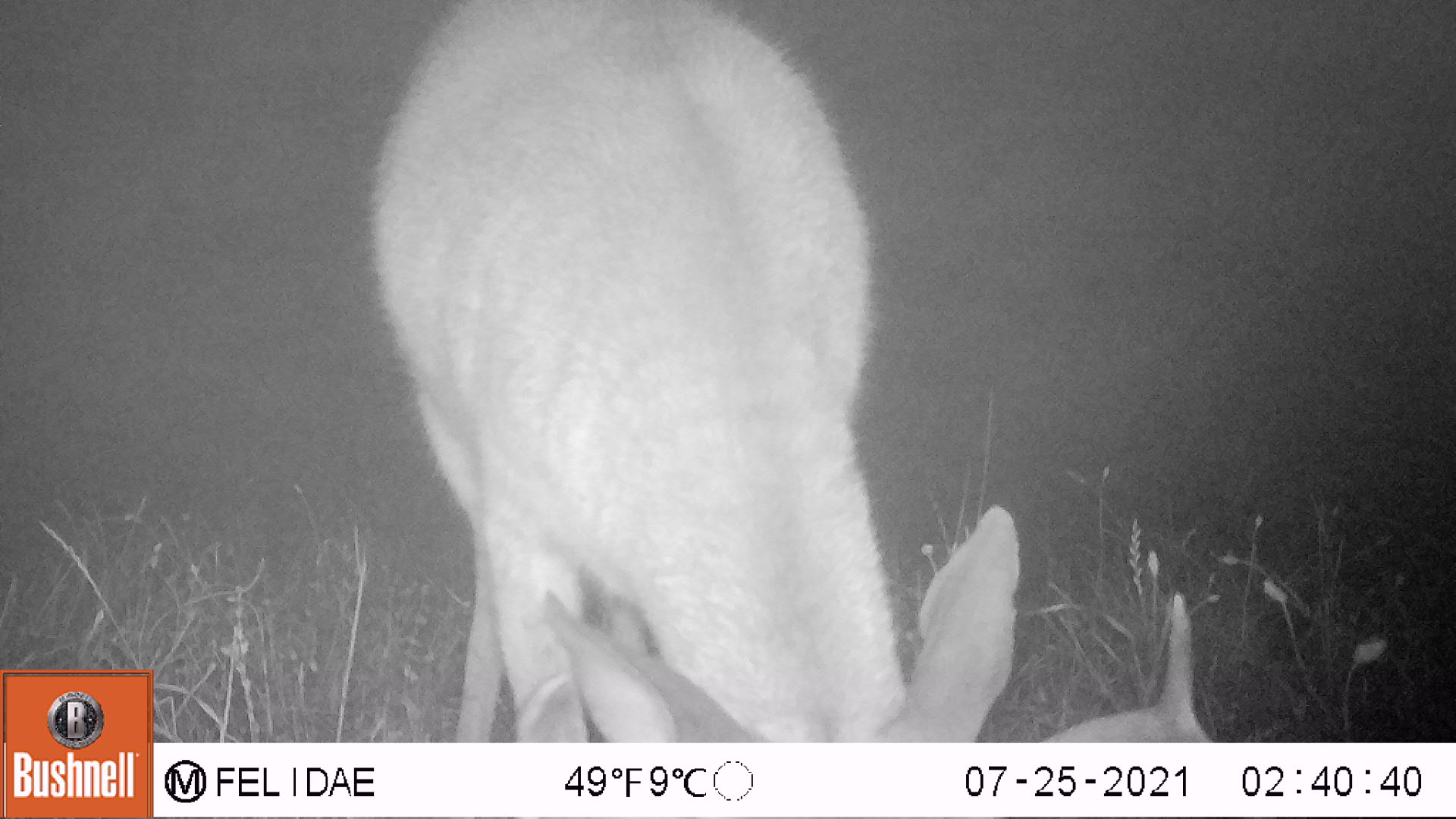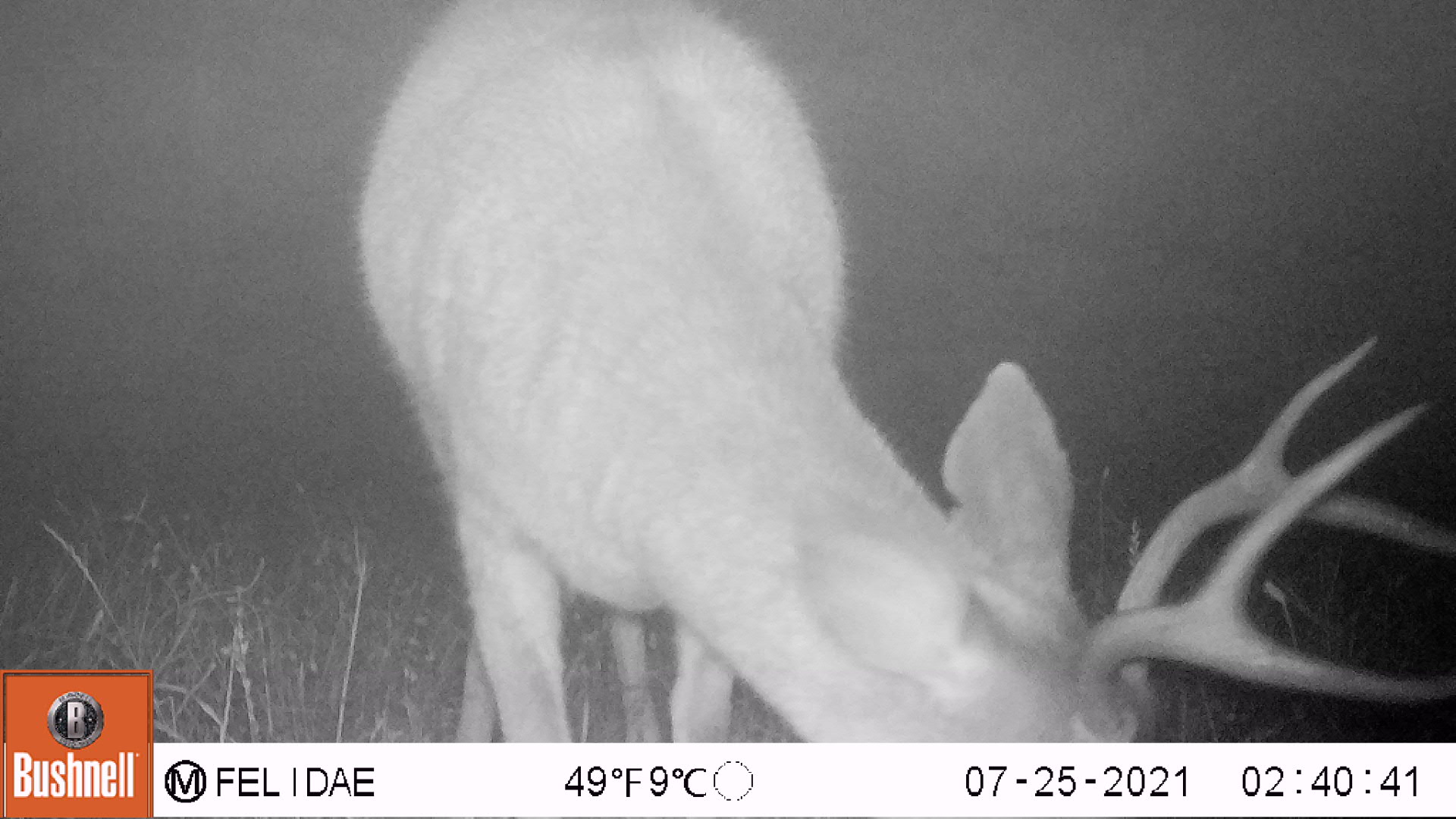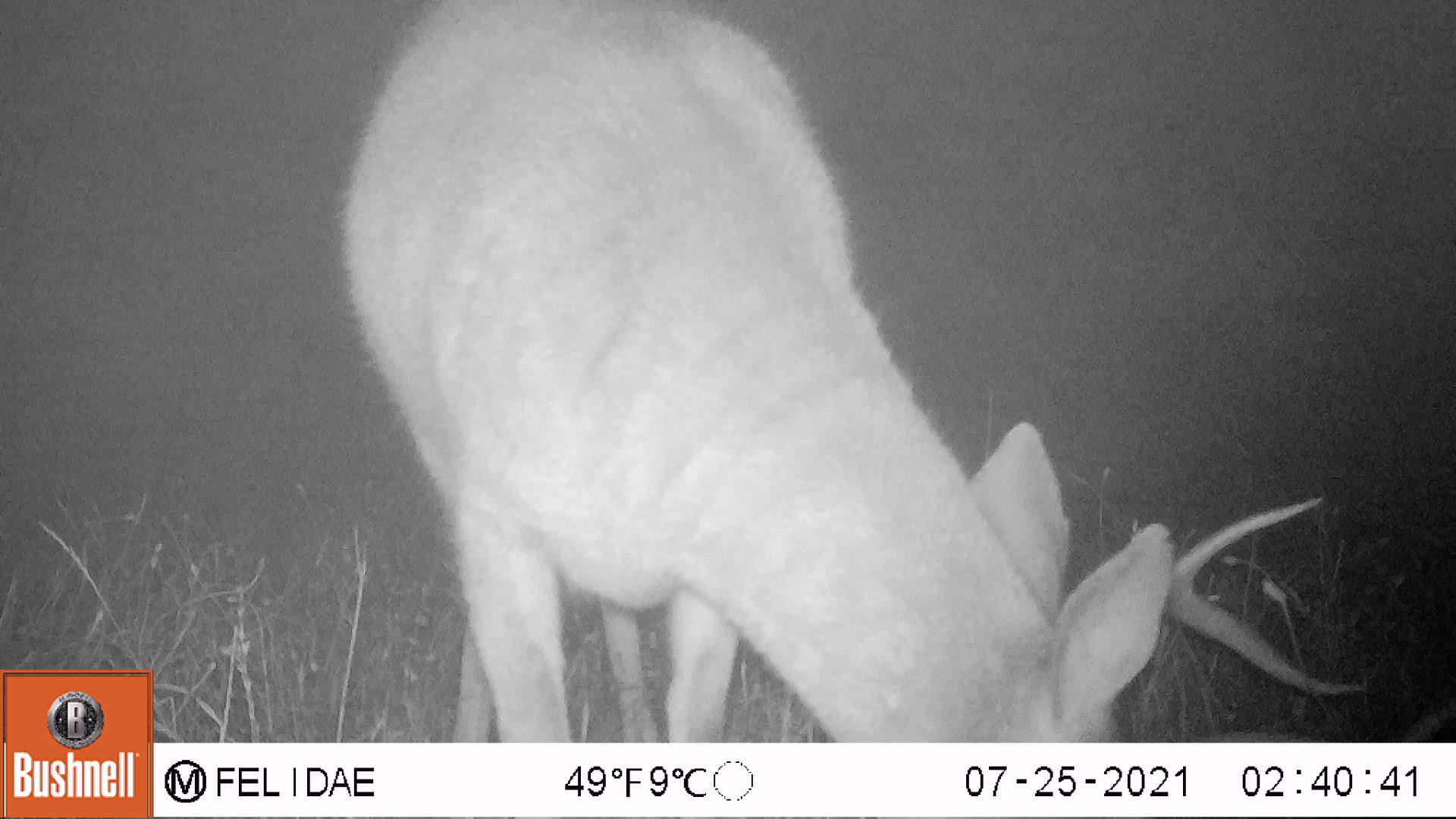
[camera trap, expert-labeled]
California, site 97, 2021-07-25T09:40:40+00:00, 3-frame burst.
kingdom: Animalia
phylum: Chordata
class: Mammalia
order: Artiodactyla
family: Cervidae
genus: Odocoileus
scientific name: Odocoileus hemionus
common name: mule deer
Mule deer (Odocoileus hemionus).